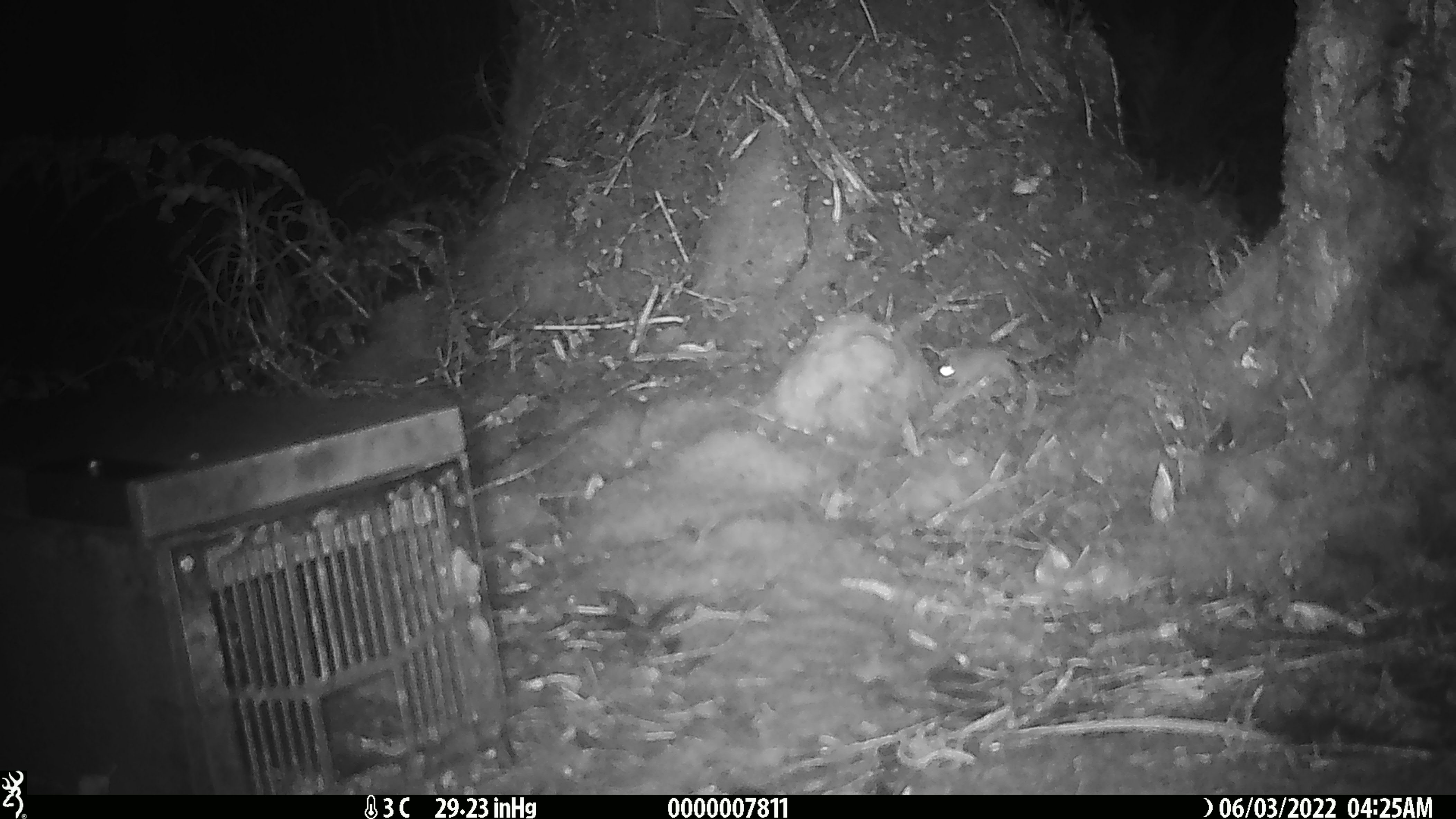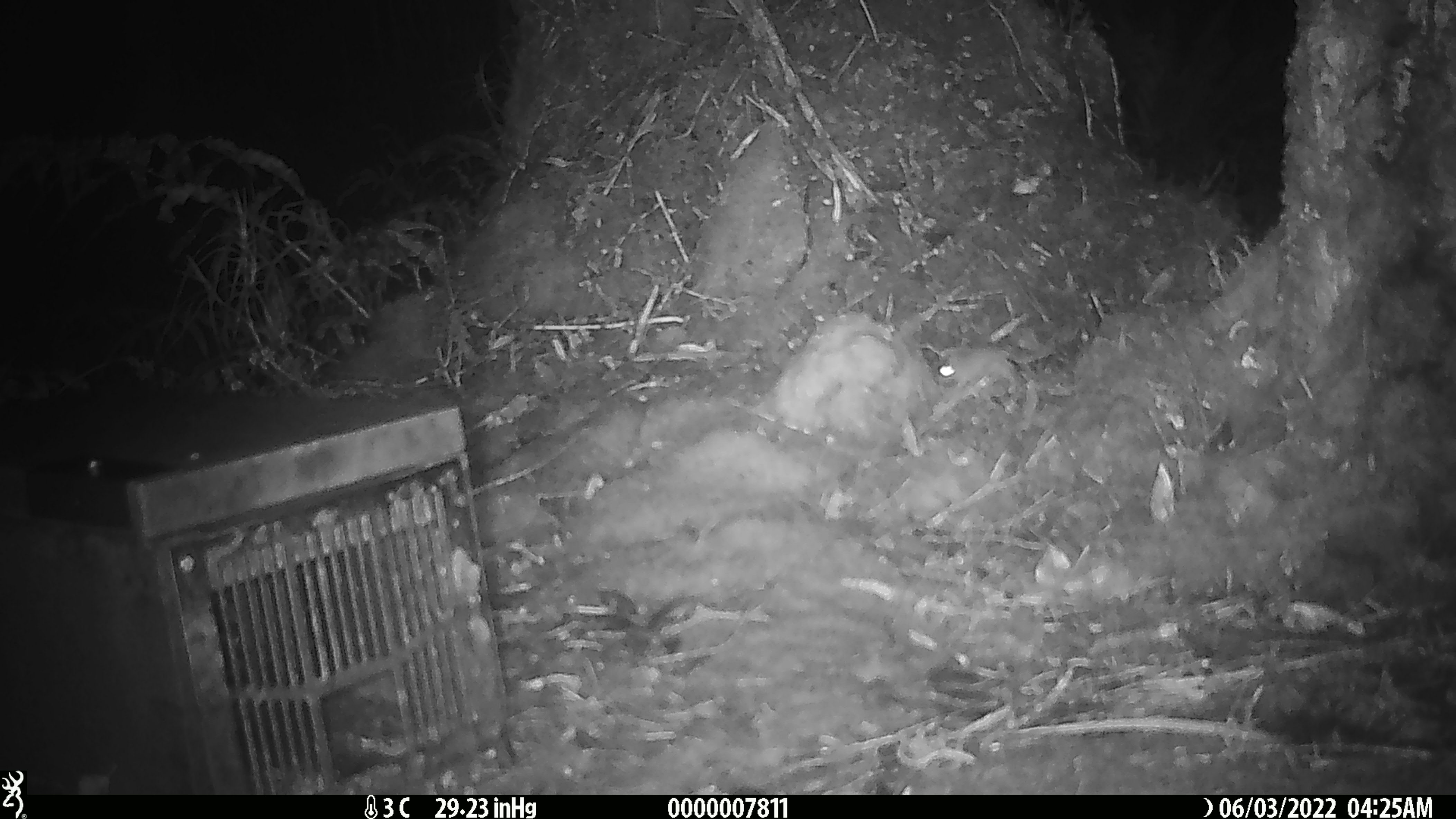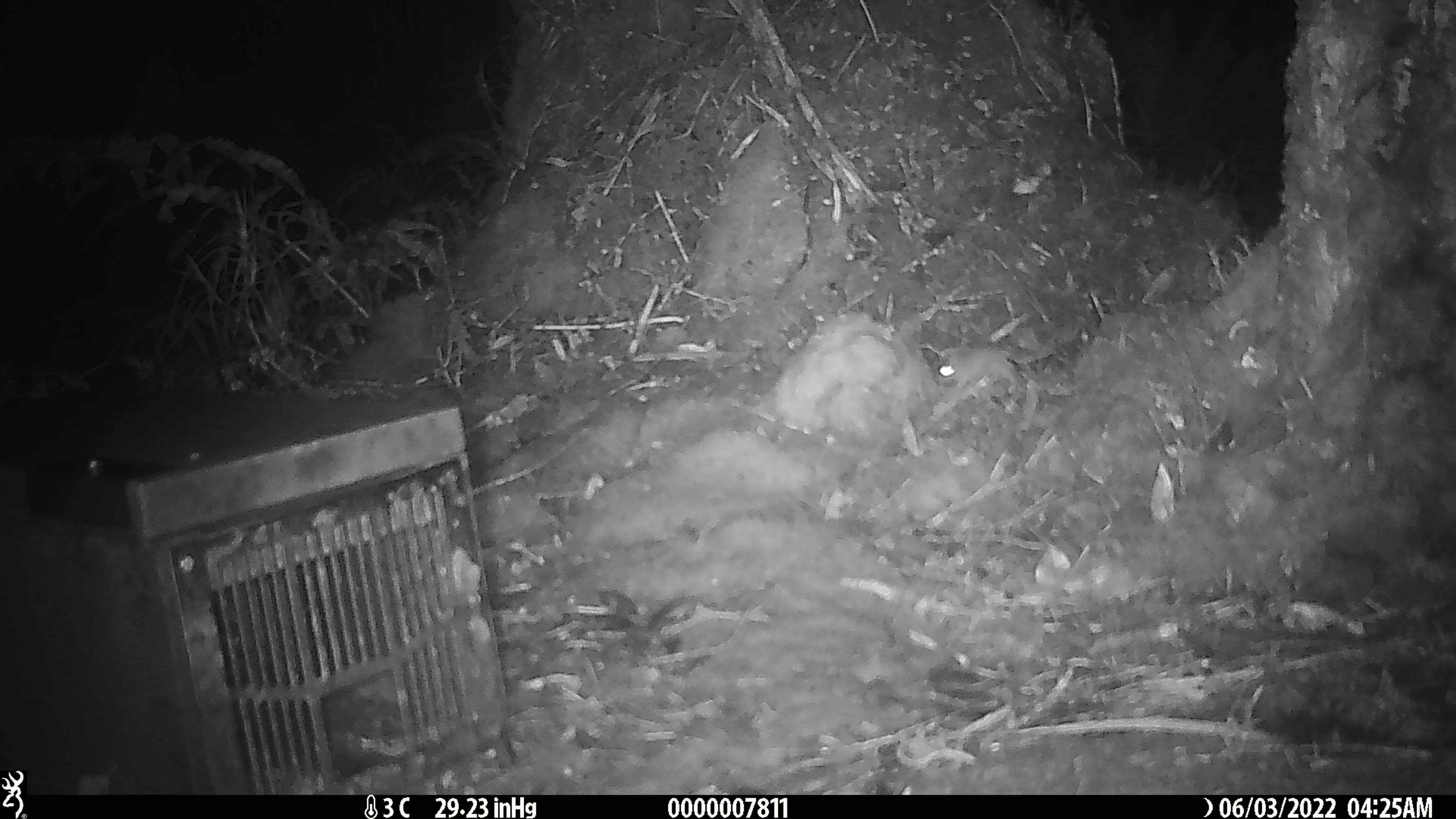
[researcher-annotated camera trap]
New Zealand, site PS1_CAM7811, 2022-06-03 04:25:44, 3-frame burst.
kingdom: Animalia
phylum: Chordata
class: Mammalia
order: Rodentia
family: Muridae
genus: Mus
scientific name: Mus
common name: mouse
Mouse (Mus).